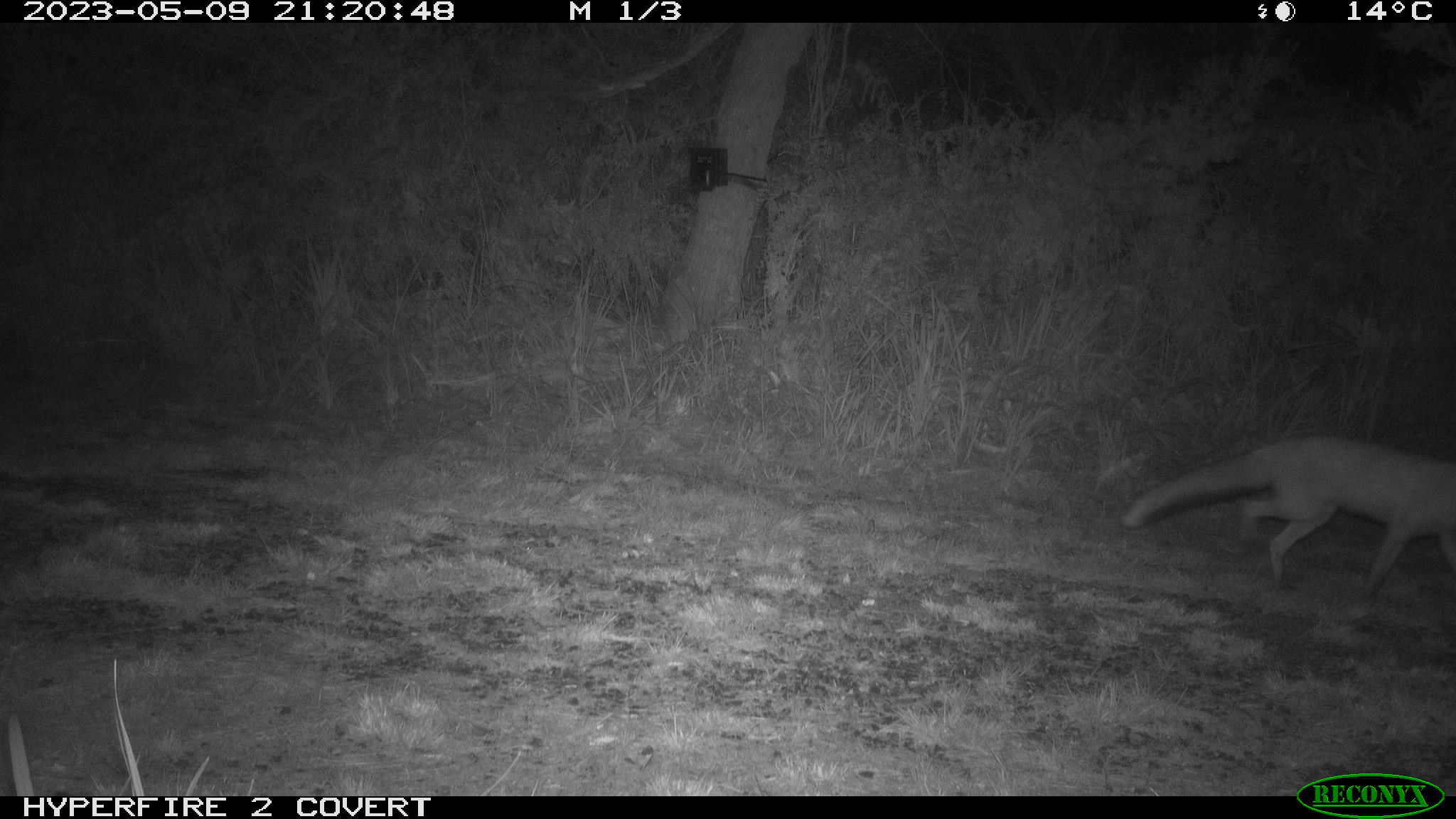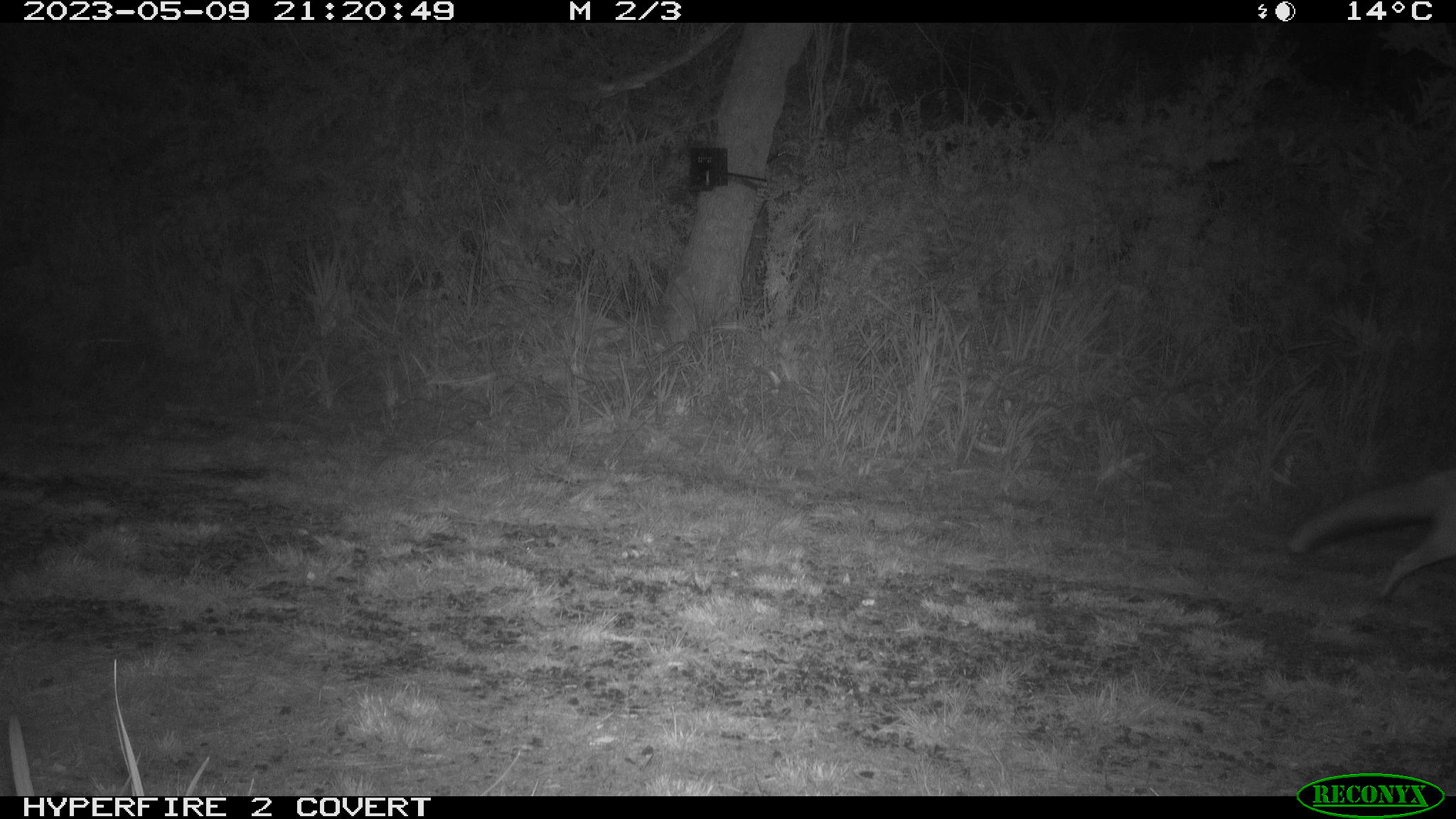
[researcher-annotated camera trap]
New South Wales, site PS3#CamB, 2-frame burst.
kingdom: Animalia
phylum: Chordata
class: Mammalia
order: Carnivora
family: Canidae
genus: Vulpes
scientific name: Vulpes vulpes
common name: red fox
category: fox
Fox (red fox) (Vulpes vulpes).